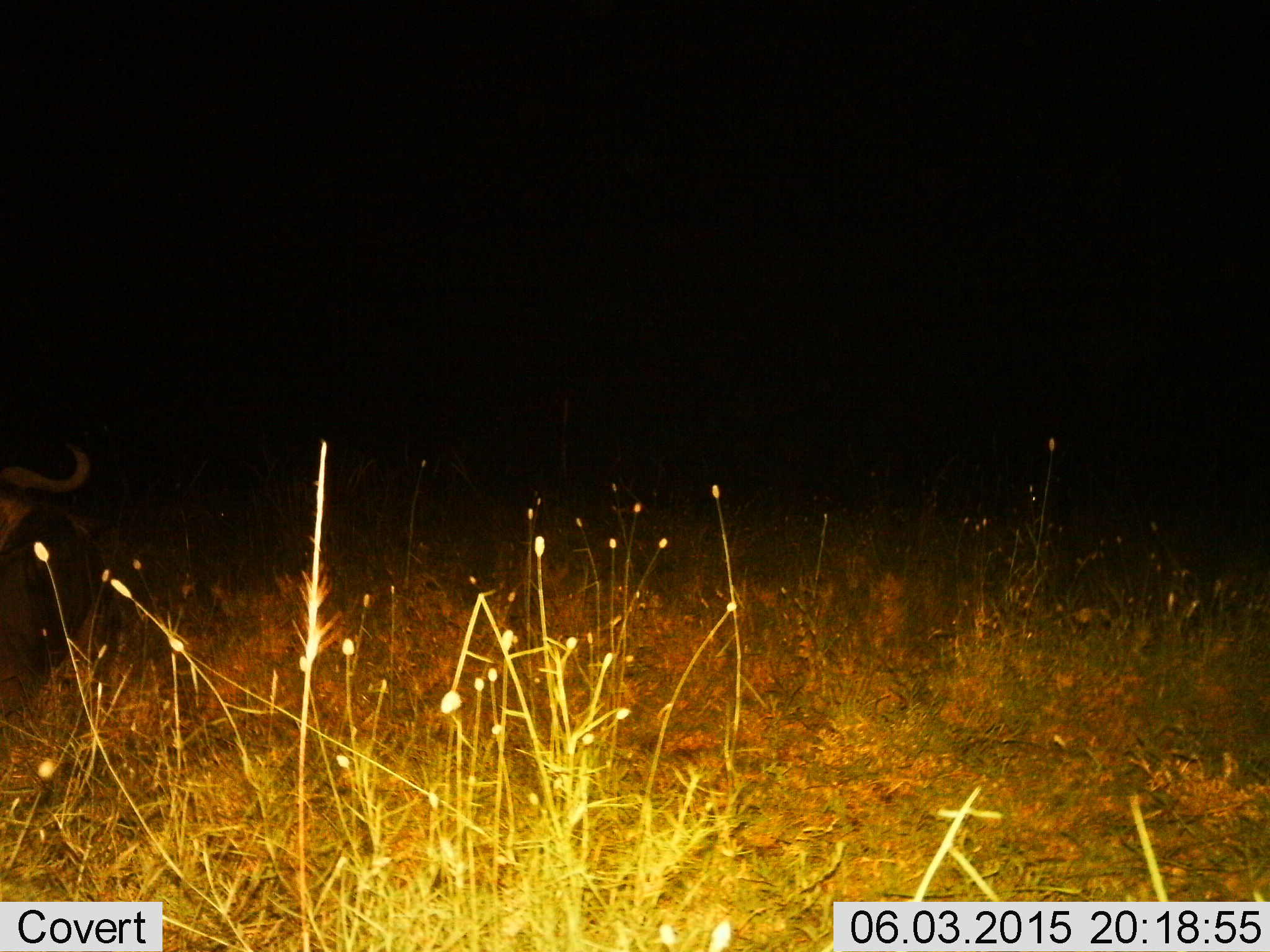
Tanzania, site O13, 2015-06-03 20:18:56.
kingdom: Animalia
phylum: Chordata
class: Mammalia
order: Artiodactyla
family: Bovidae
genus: Connochaetes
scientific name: Connochaetes taurinus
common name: blue wildebeest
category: wildebeest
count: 1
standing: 38%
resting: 62%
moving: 0%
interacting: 0%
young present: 0%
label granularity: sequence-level